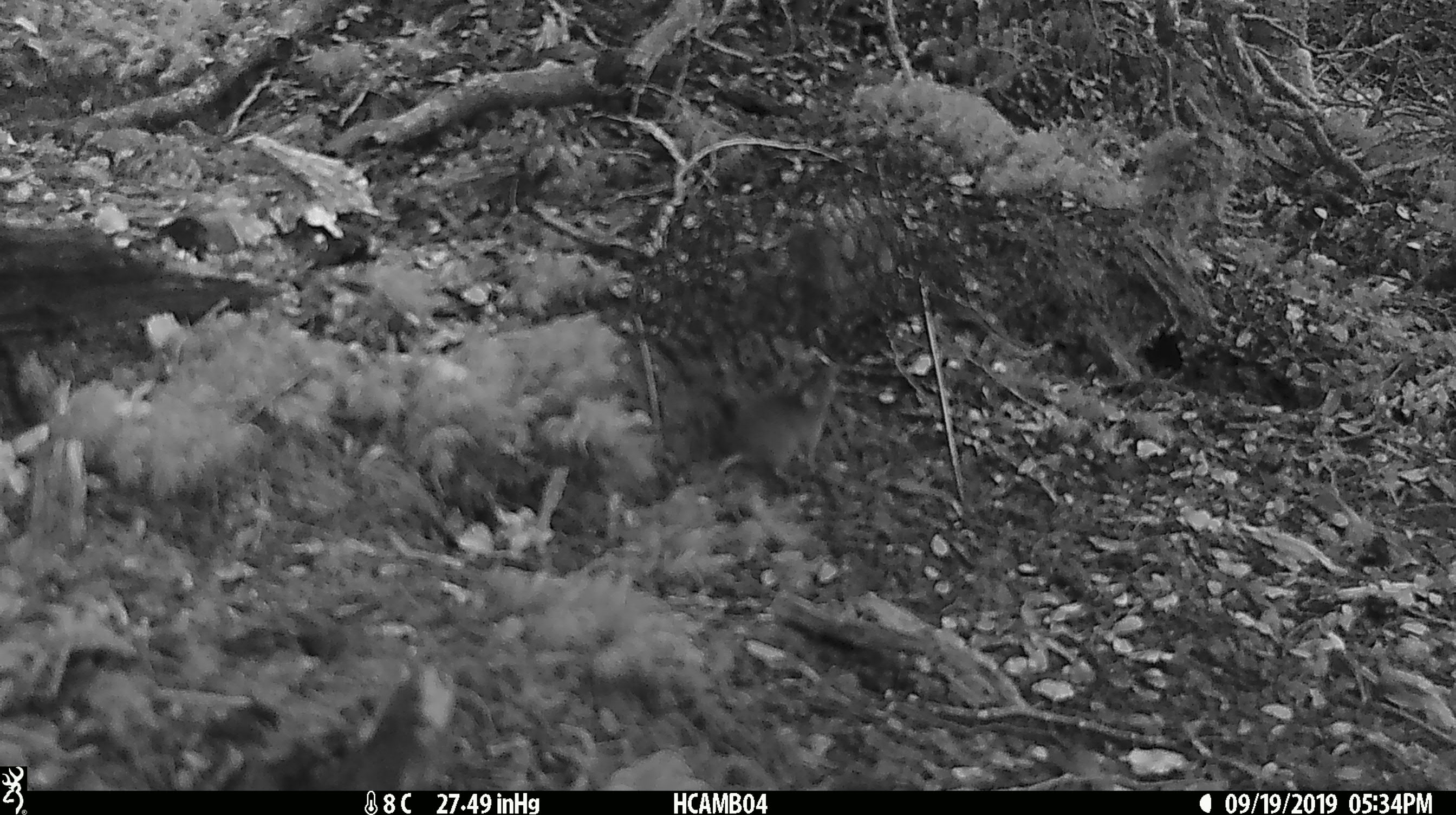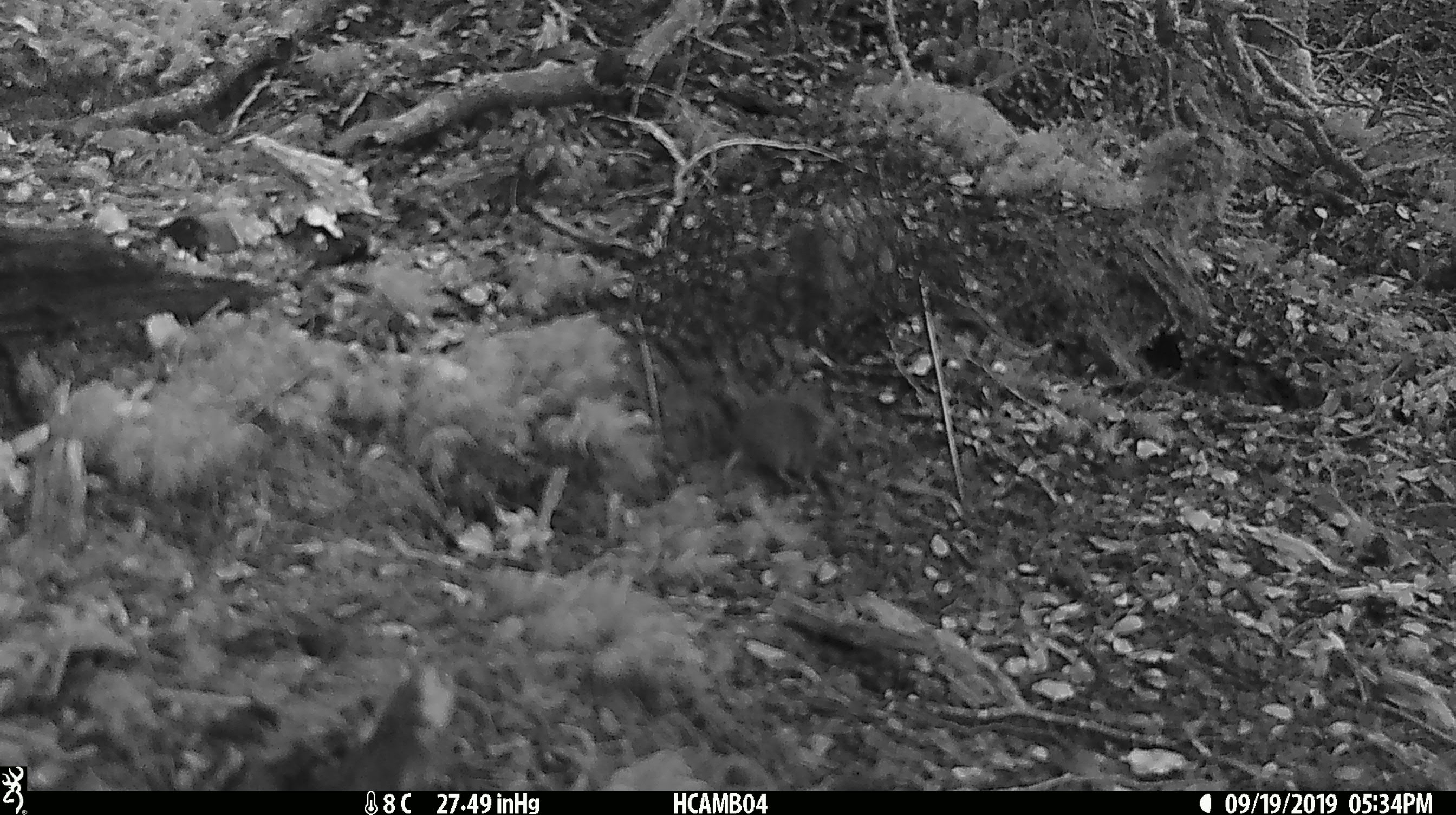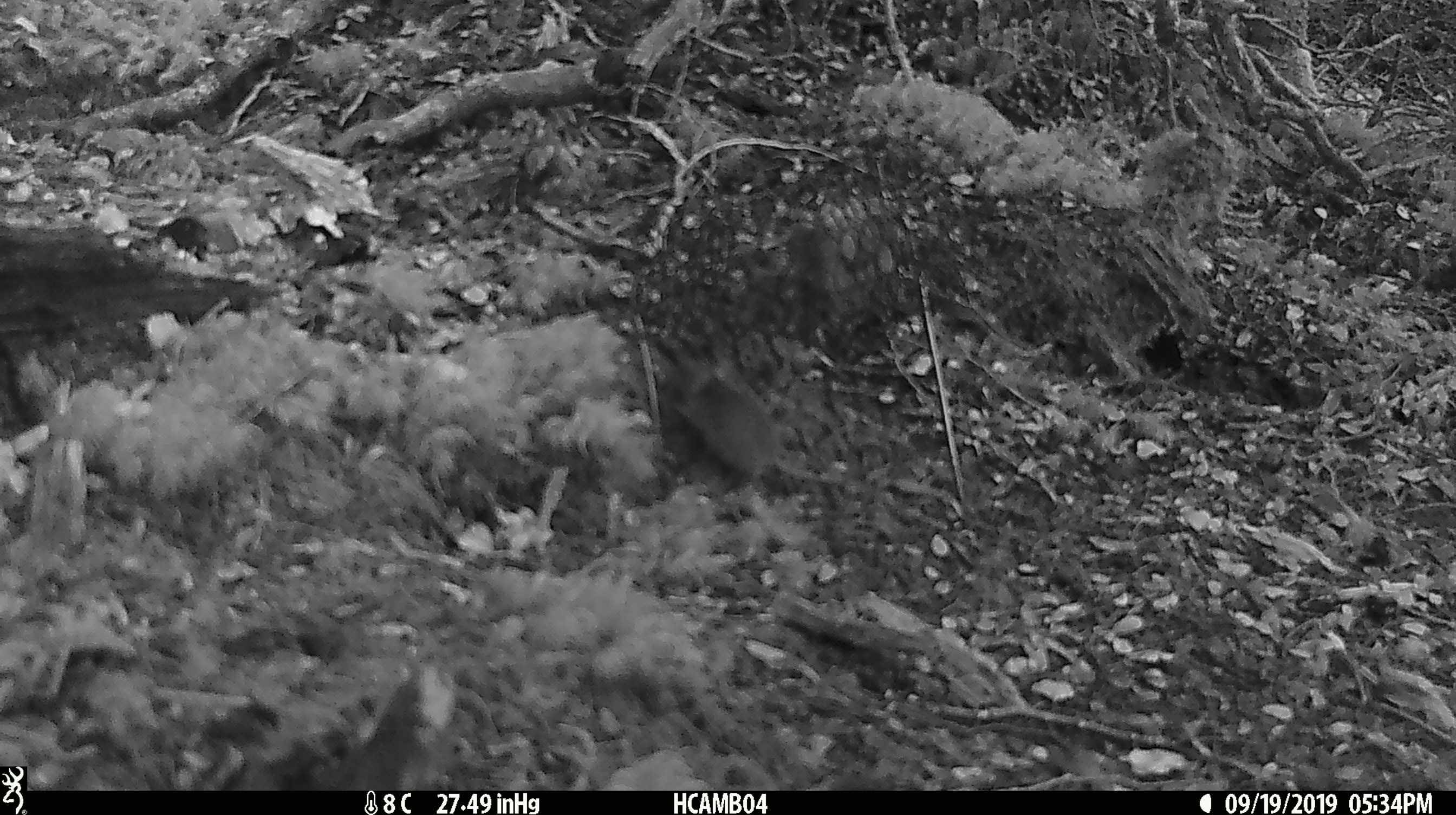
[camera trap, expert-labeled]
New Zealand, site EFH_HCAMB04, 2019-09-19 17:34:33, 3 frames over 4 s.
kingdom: Animalia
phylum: Chordata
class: Mammalia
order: Rodentia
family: Muridae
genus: Mus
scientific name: Mus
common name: mouse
Mouse (Mus).